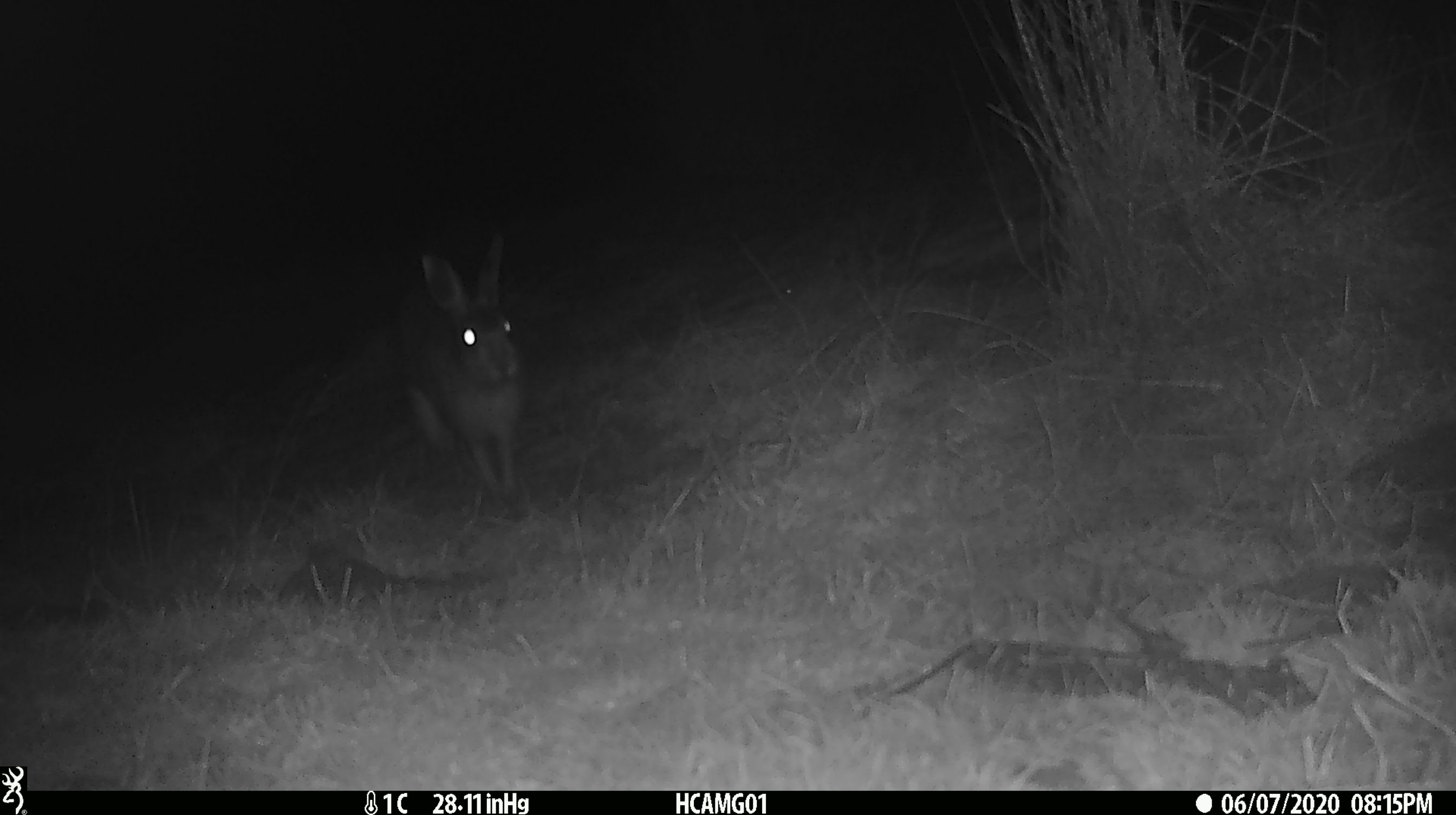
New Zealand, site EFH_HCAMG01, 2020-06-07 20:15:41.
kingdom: Animalia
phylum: Chordata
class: Mammalia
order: Lagomorpha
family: Leporidae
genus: Lepus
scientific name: Lepus europaeus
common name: brown hare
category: hare